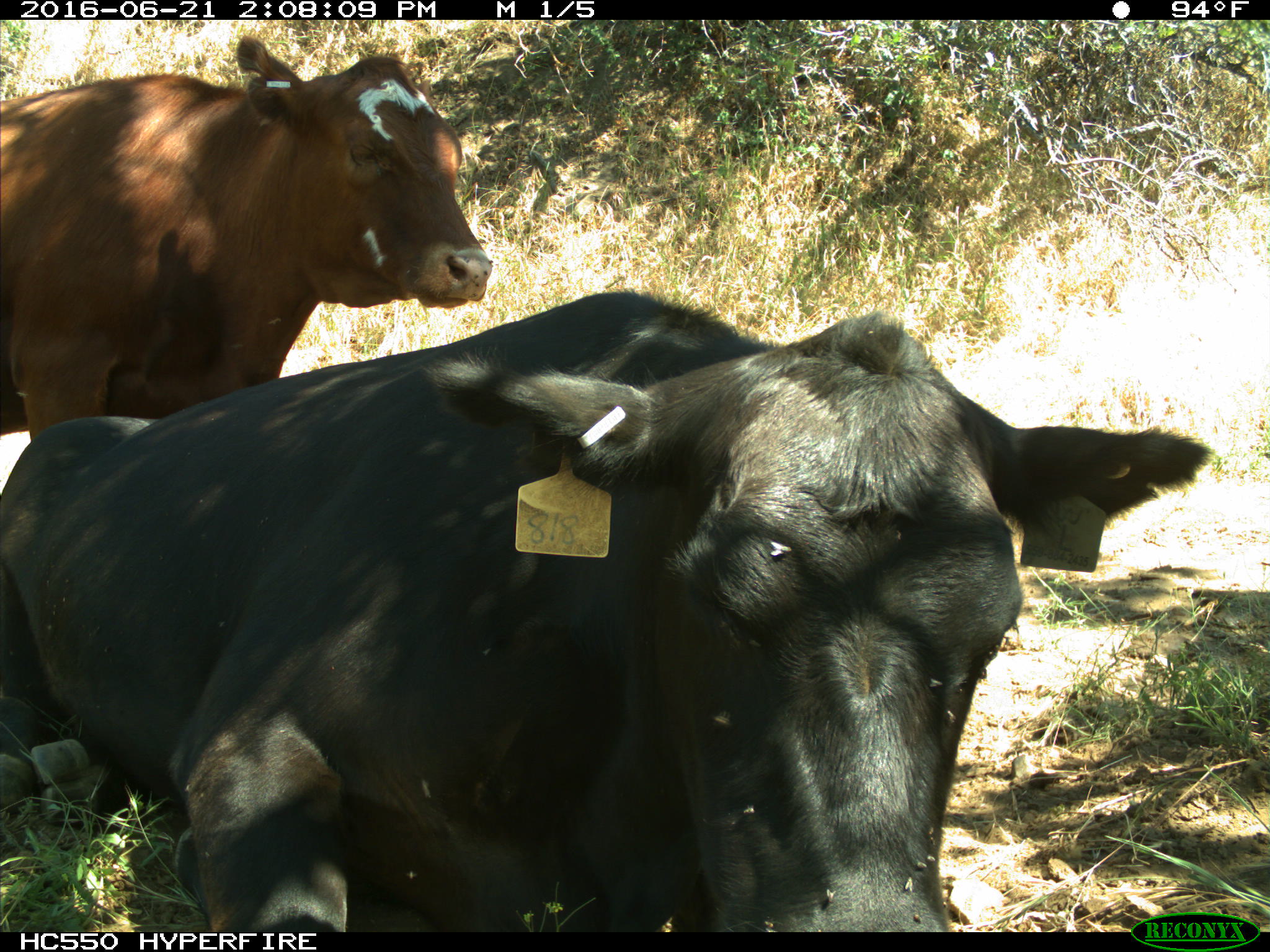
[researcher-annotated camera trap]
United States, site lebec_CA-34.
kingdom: Animalia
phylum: Chordata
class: Mammalia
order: Artiodactyla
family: Bovidae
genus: Bos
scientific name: Bos taurus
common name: domestic cow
Bos taurus (domestic cow).